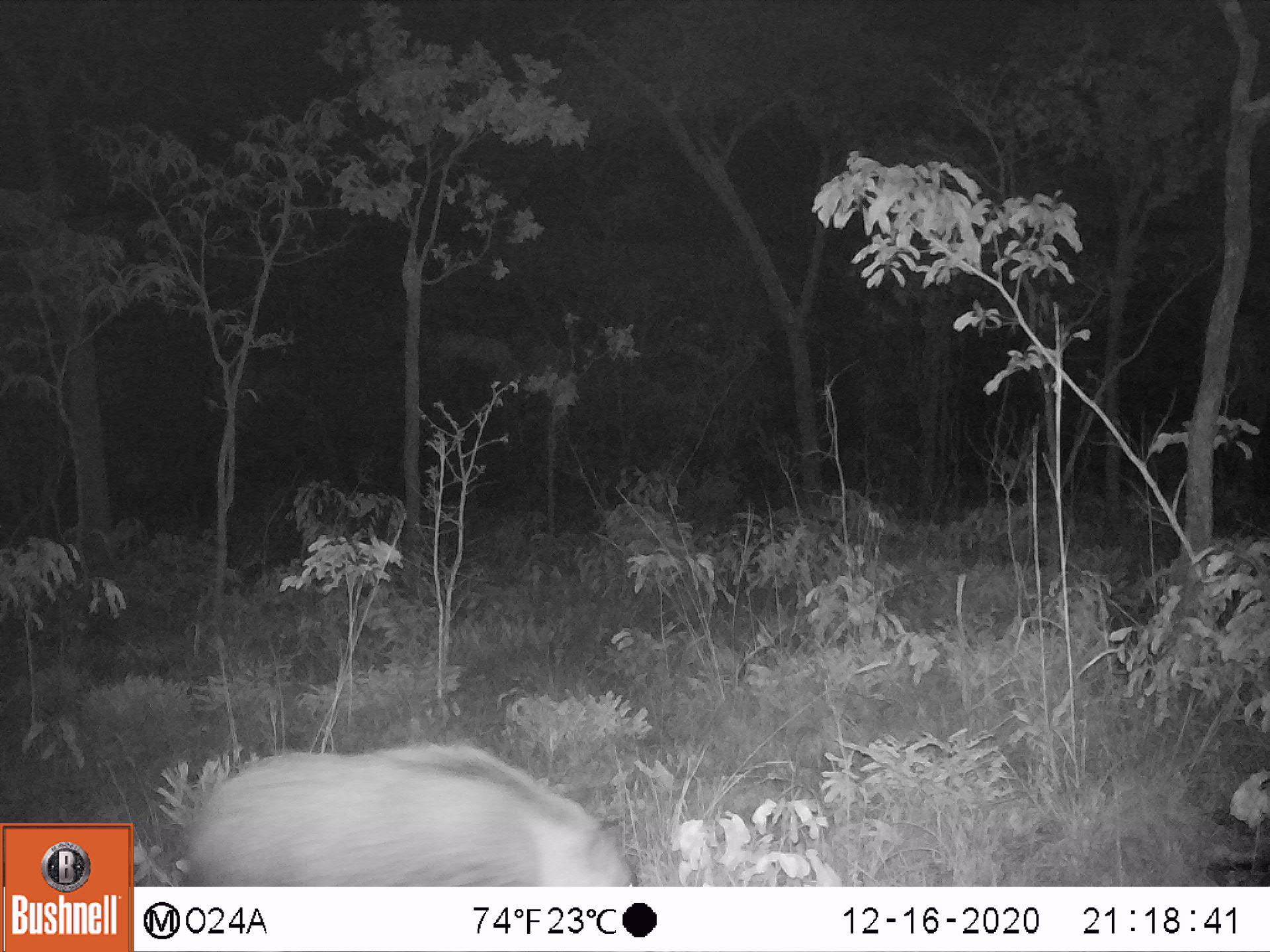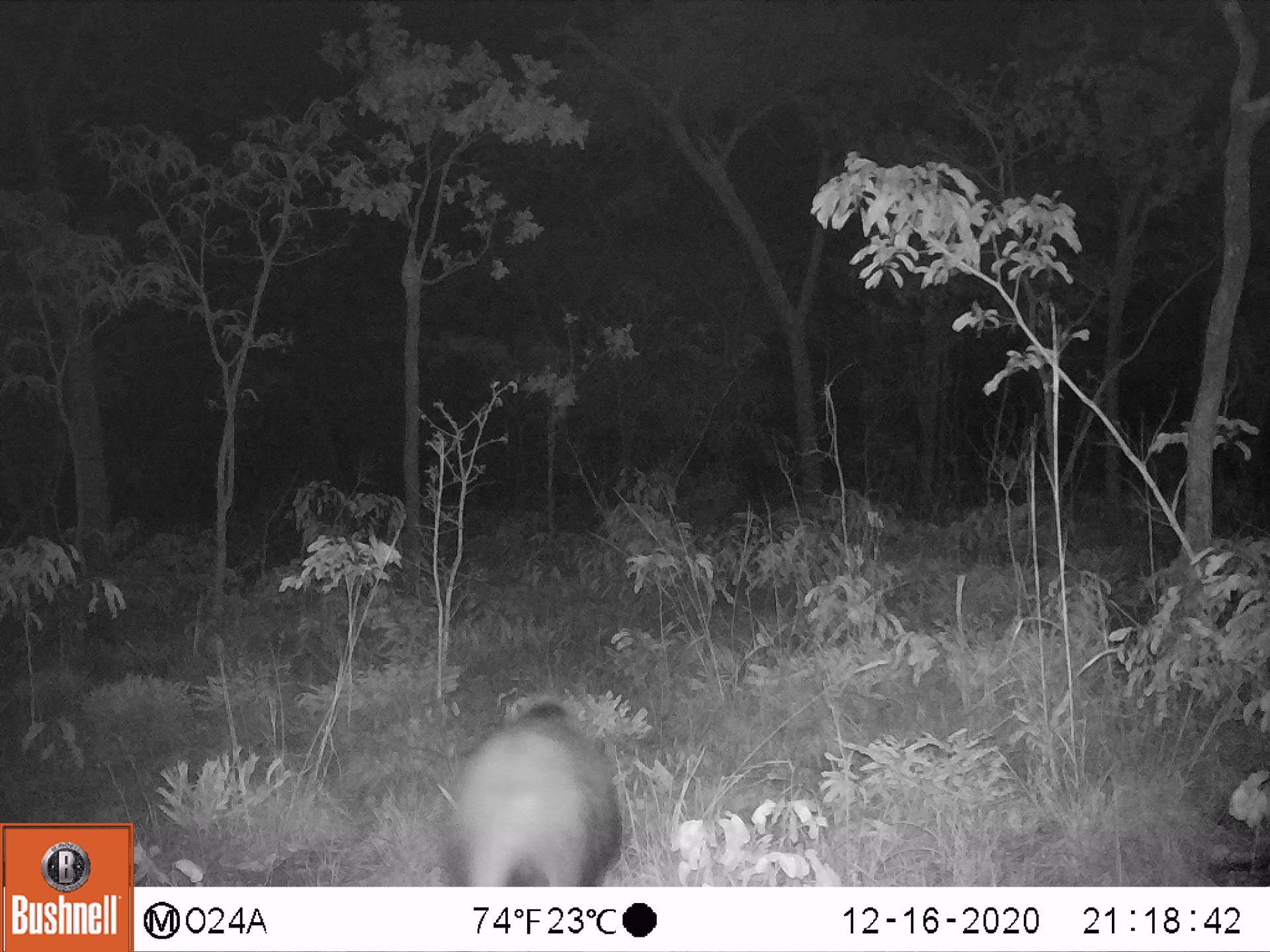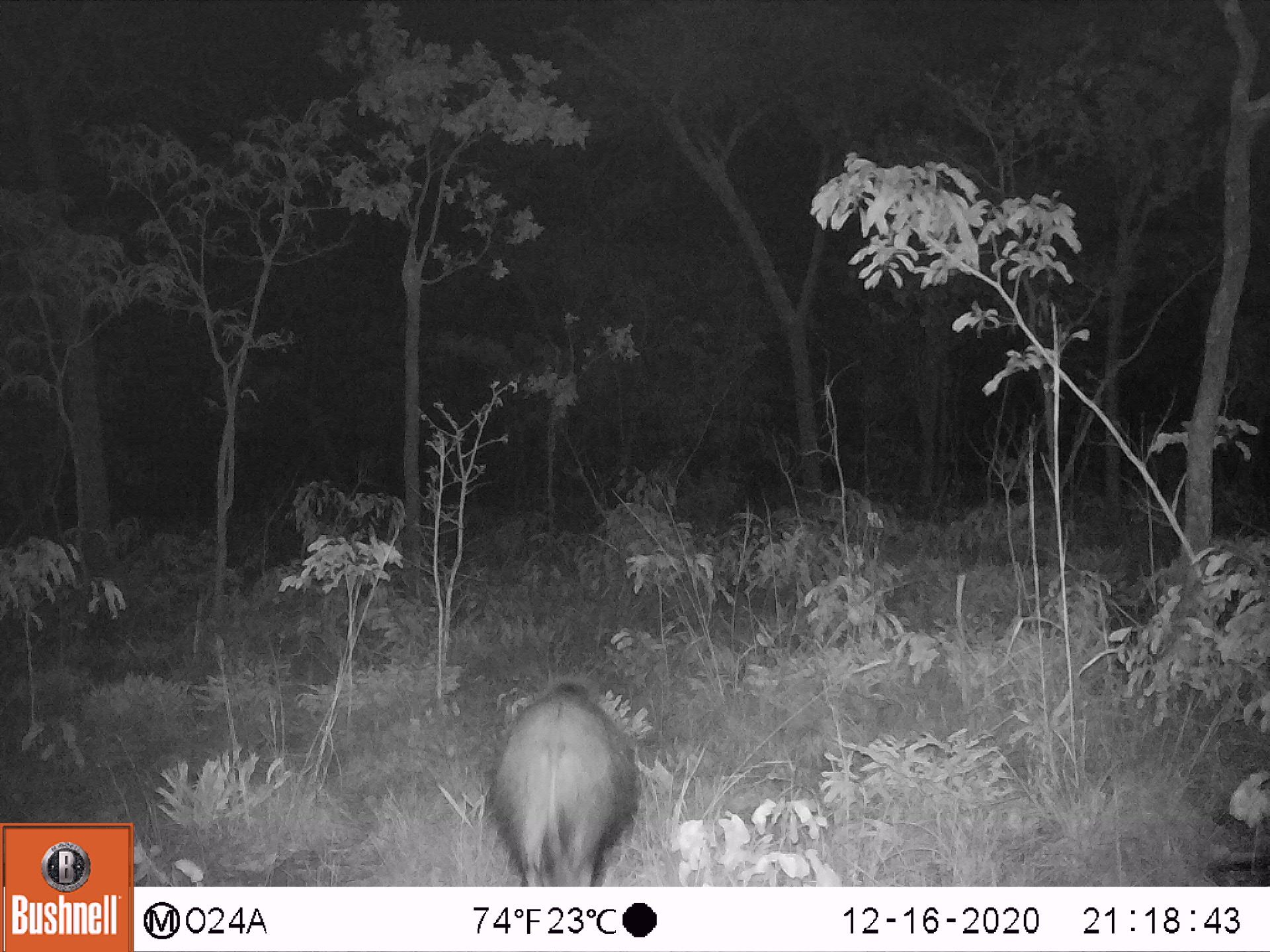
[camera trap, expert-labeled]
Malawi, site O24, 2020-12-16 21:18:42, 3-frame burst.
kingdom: Animalia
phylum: Chordata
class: Mammalia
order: Artiodactyla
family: Suidae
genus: Potamochoerus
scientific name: Potamochoerus larvatus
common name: bushpig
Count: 1.